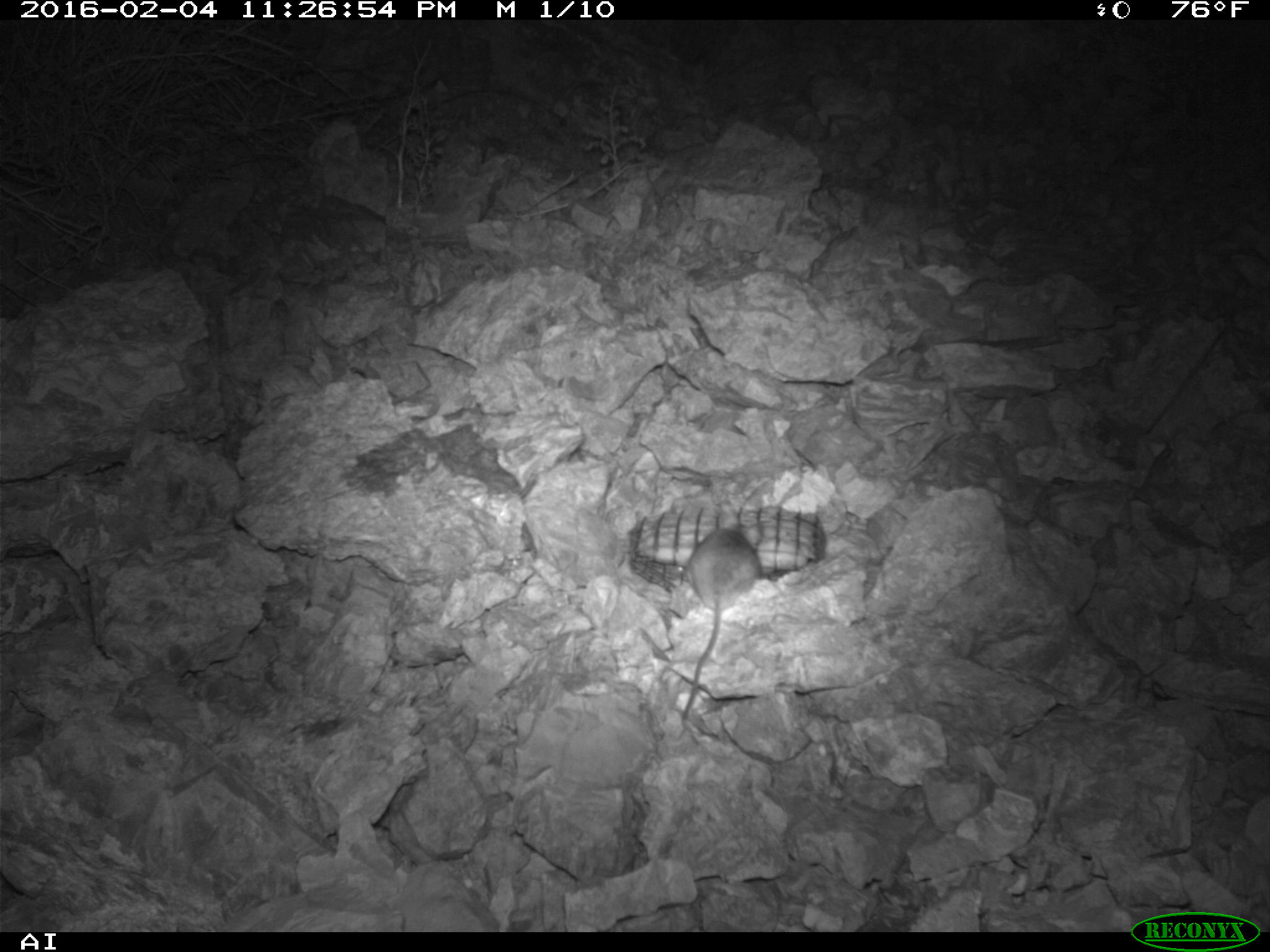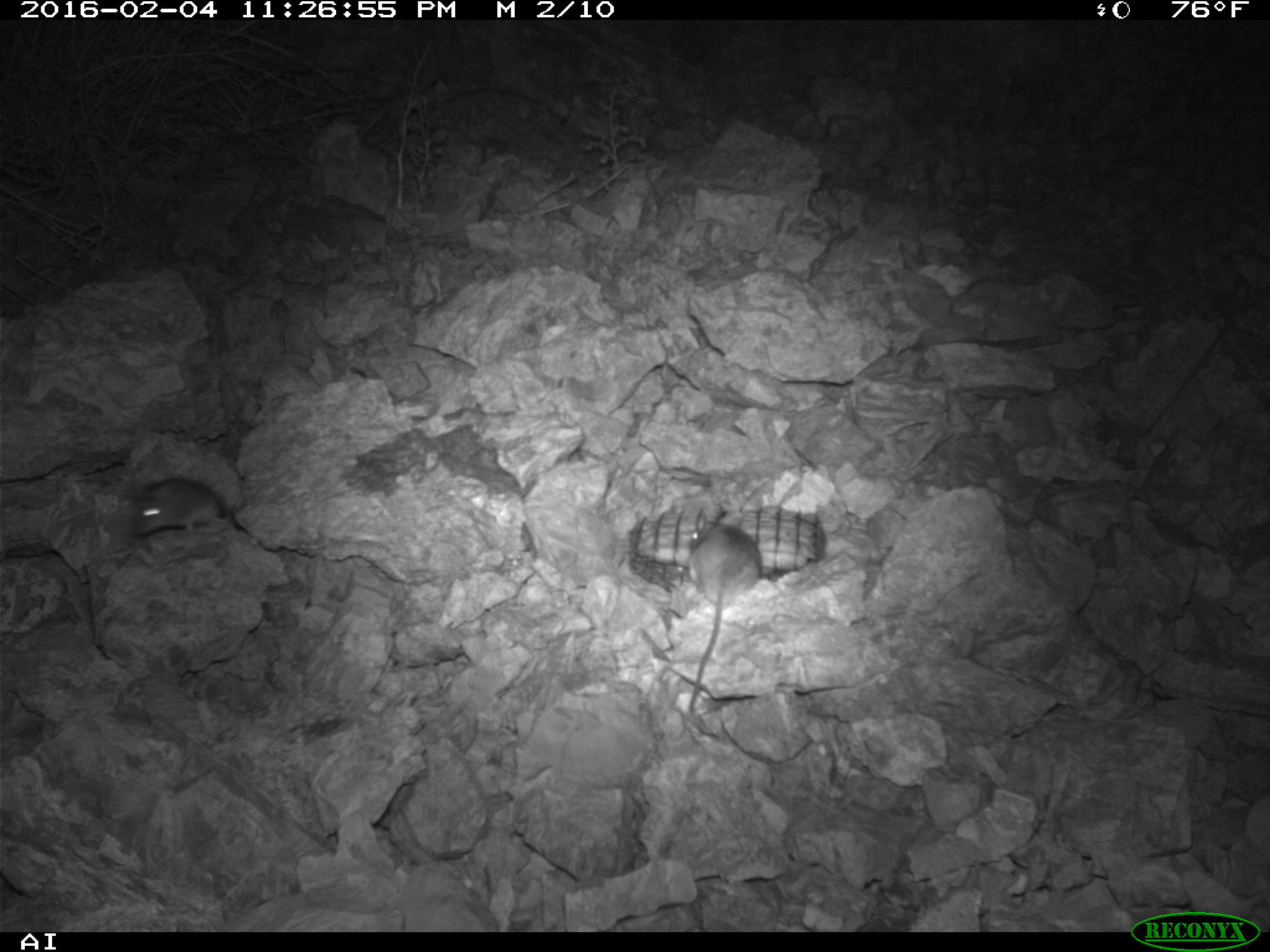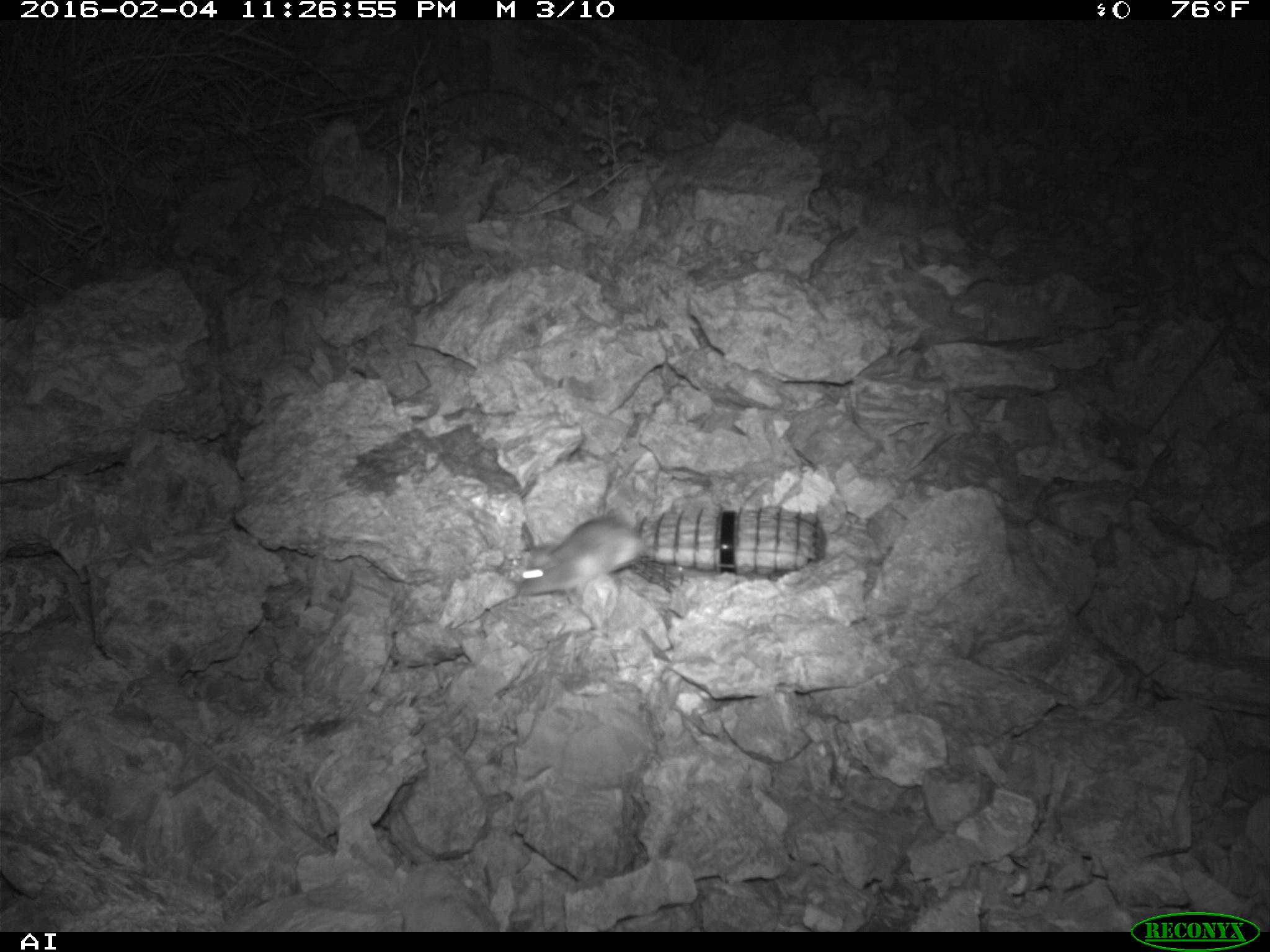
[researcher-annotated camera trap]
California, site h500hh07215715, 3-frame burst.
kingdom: Animalia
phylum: Chordata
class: Mammalia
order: Rodentia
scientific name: Rodentia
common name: rodent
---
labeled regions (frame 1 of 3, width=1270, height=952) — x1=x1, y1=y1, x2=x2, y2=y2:
rodent: x1=682, y1=512, x2=763, y2=720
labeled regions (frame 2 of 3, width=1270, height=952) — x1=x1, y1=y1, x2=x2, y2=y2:
rodent: x1=688, y1=506, x2=762, y2=736; x1=128, y1=477, x2=230, y2=540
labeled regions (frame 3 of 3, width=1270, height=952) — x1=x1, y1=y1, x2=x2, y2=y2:
rodent: x1=515, y1=513, x2=646, y2=596